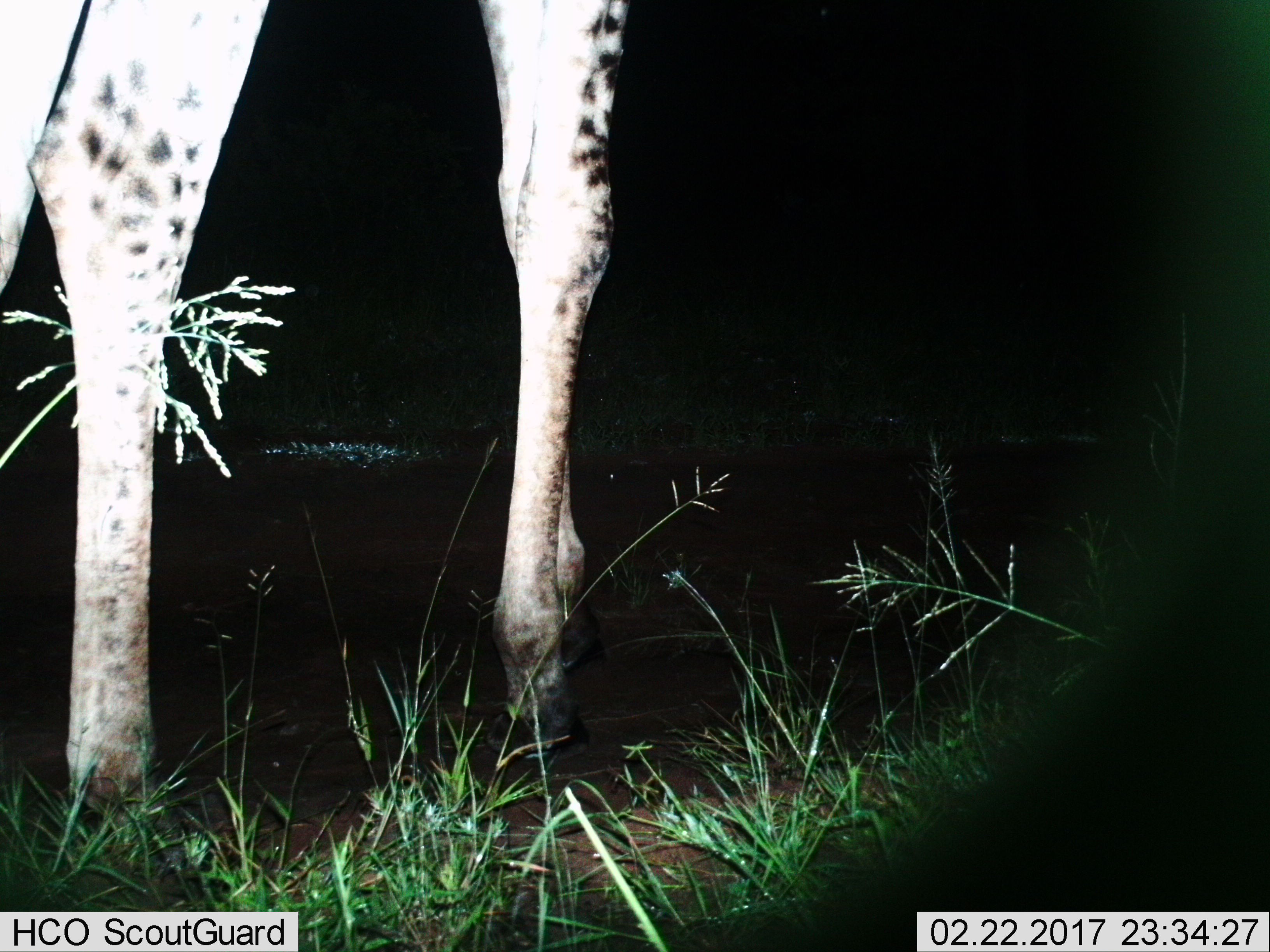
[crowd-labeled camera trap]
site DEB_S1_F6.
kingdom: Animalia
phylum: Chordata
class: Mammalia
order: Artiodactyla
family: Giraffidae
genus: Giraffa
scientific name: Giraffa camelopardalis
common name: giraffe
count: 1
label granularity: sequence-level